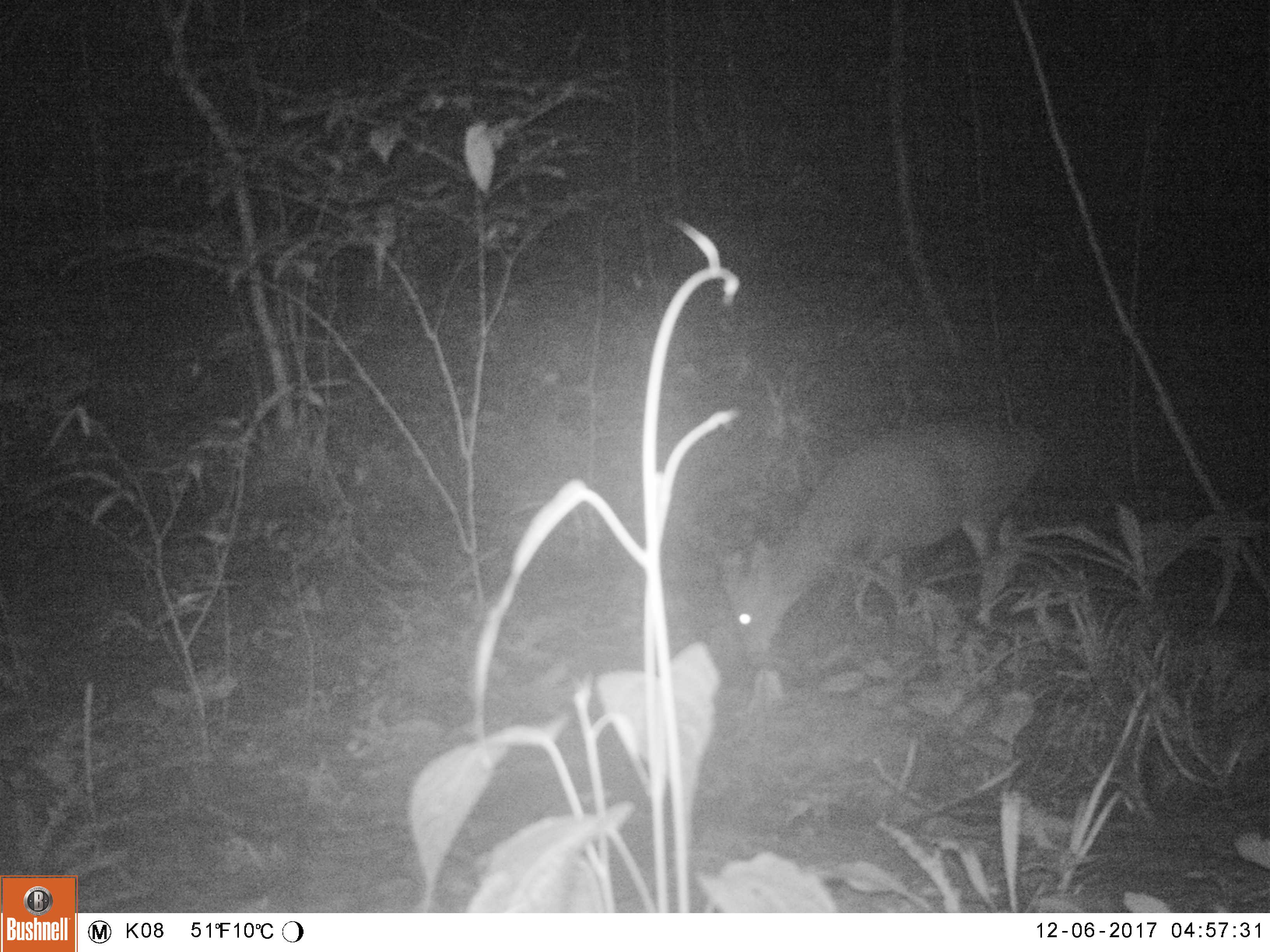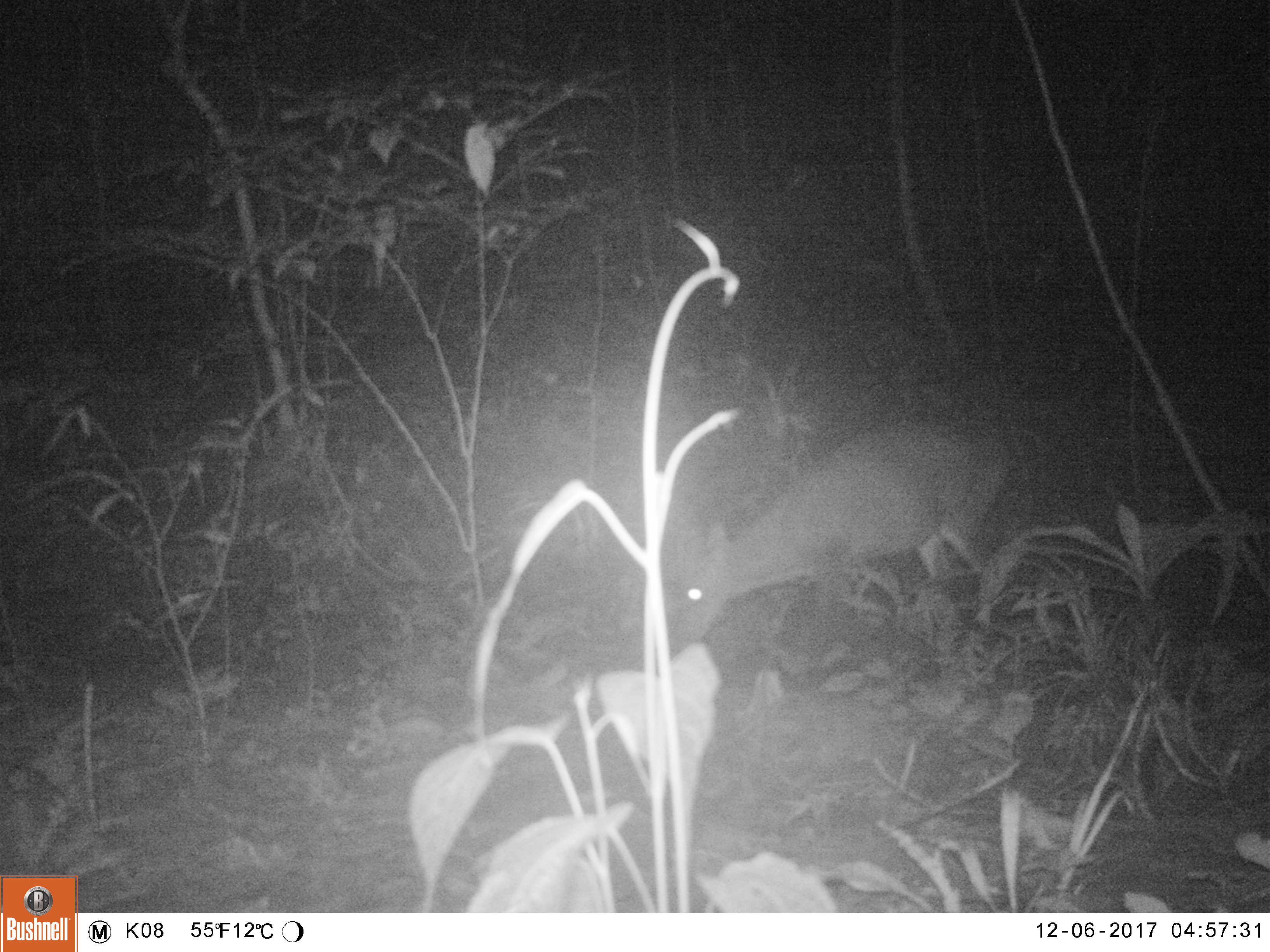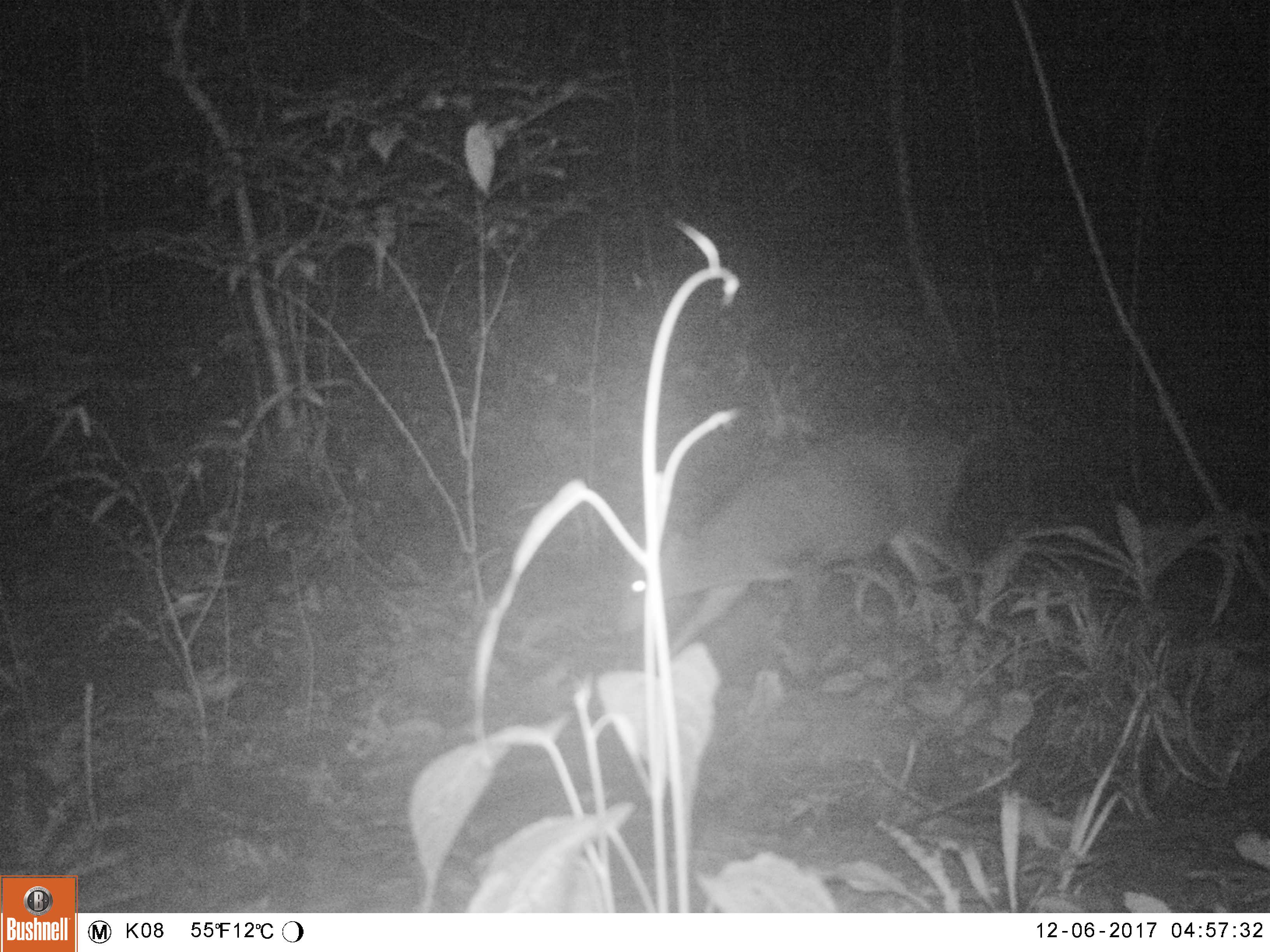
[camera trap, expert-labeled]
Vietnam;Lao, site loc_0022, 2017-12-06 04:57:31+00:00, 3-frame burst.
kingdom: Animalia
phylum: Chordata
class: Mammalia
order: Artiodactyla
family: Cervidae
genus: Muntiacus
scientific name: Muntiacus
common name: muntjacs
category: unidentified muntjac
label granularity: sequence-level